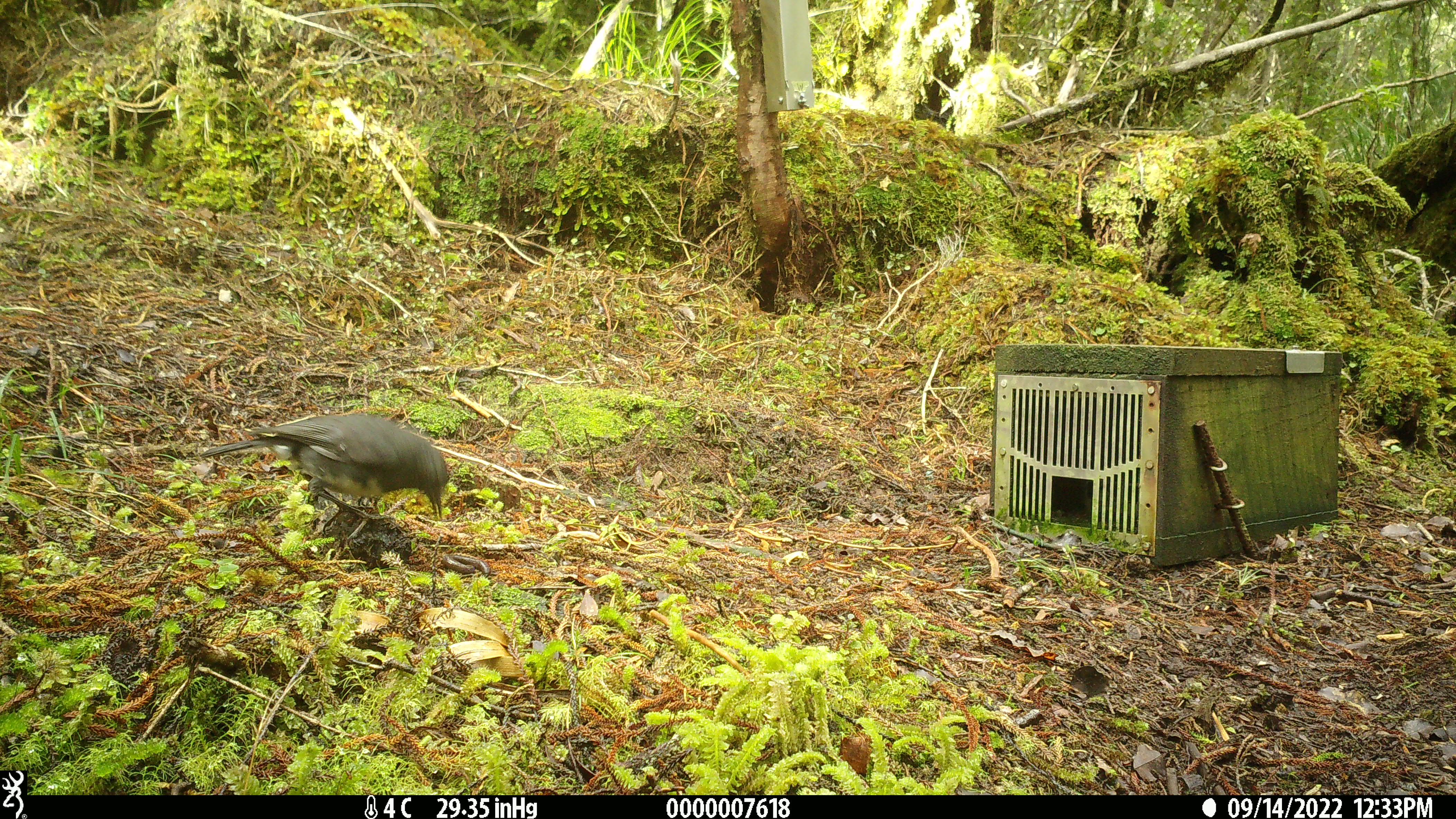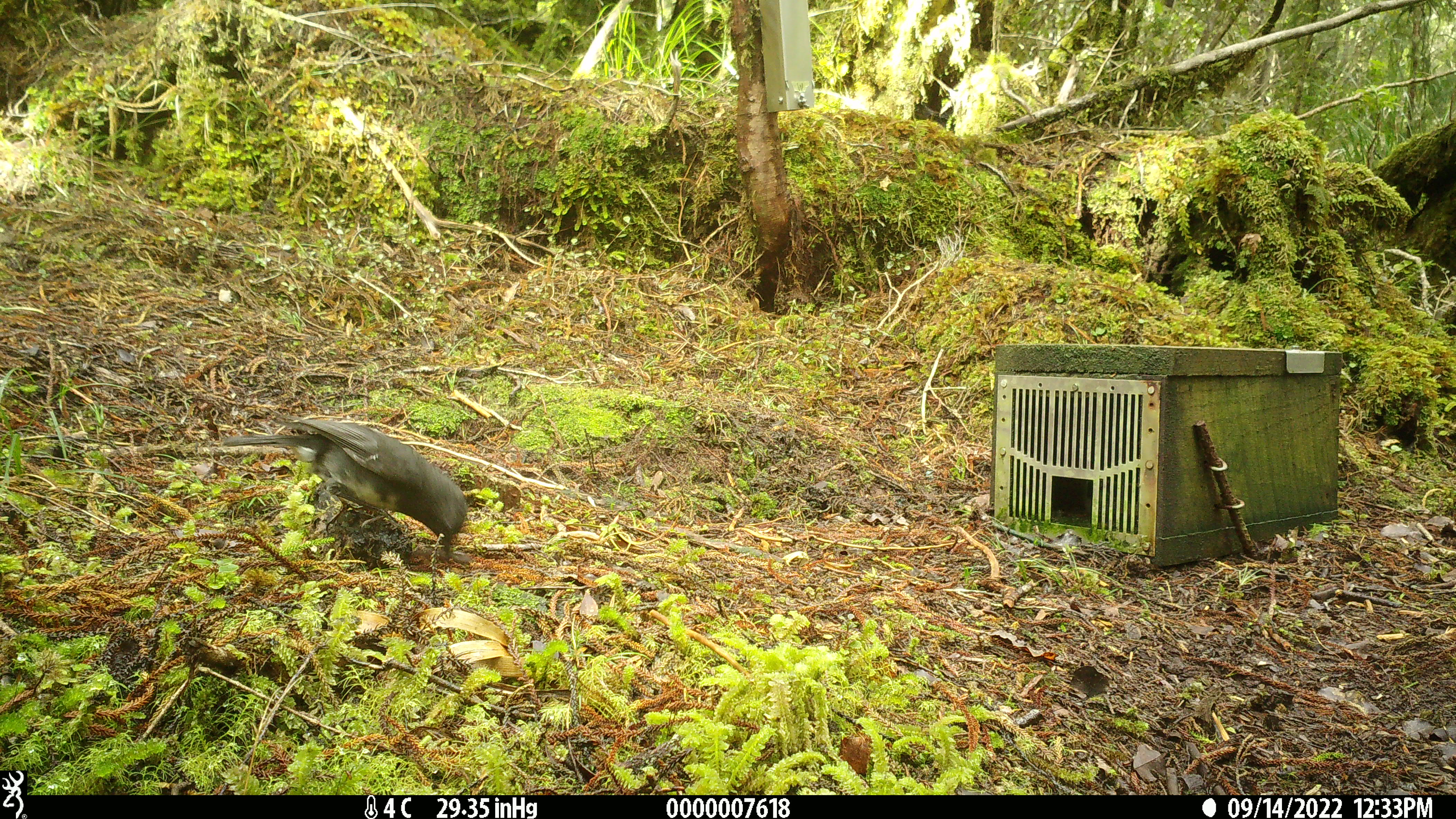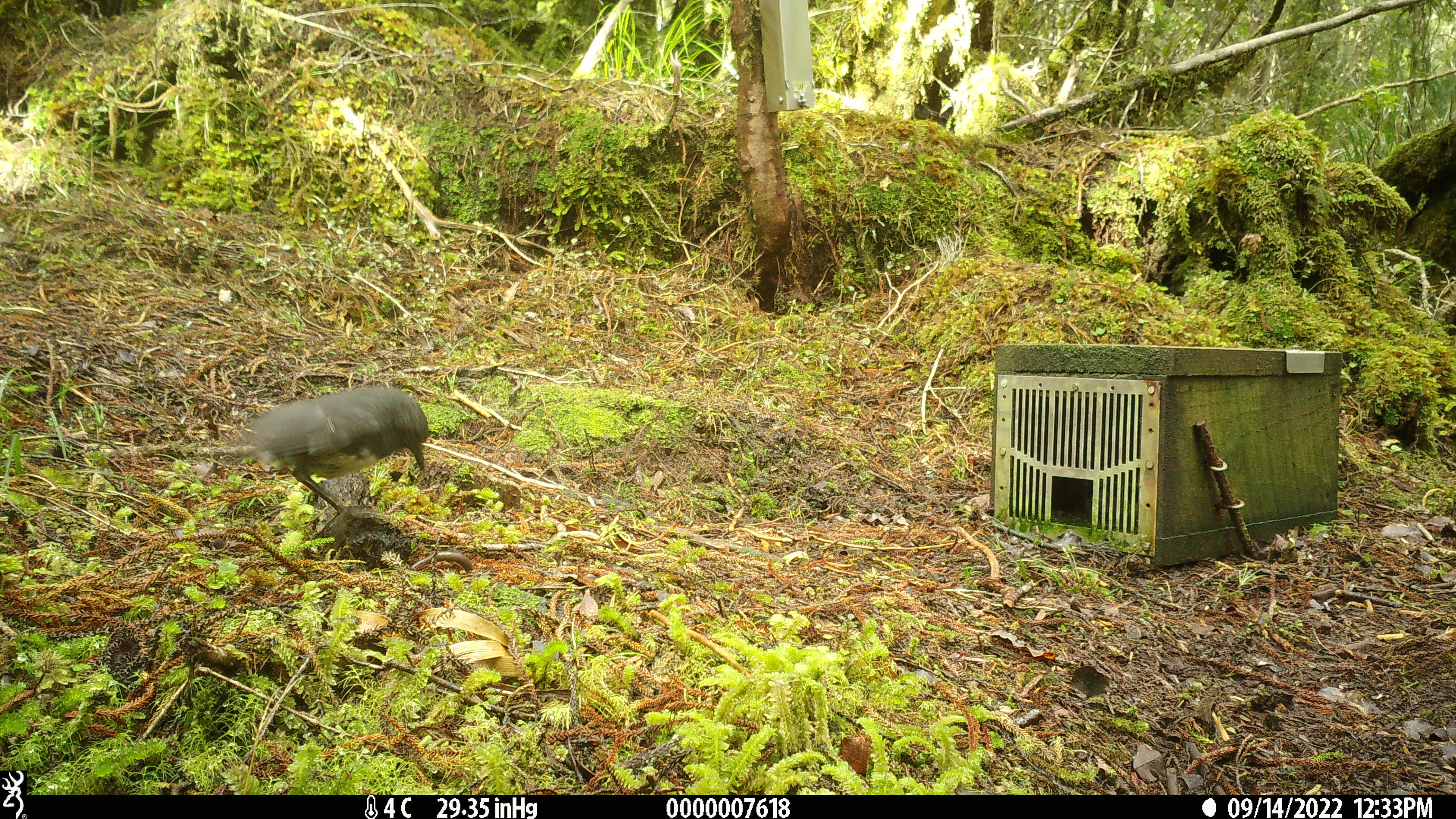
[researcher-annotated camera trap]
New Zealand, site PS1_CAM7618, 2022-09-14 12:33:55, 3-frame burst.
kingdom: Animalia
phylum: Chordata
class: Aves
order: Passeriformes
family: Petroicidae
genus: Petroica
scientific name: Petroica australis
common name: new zealand robin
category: robin